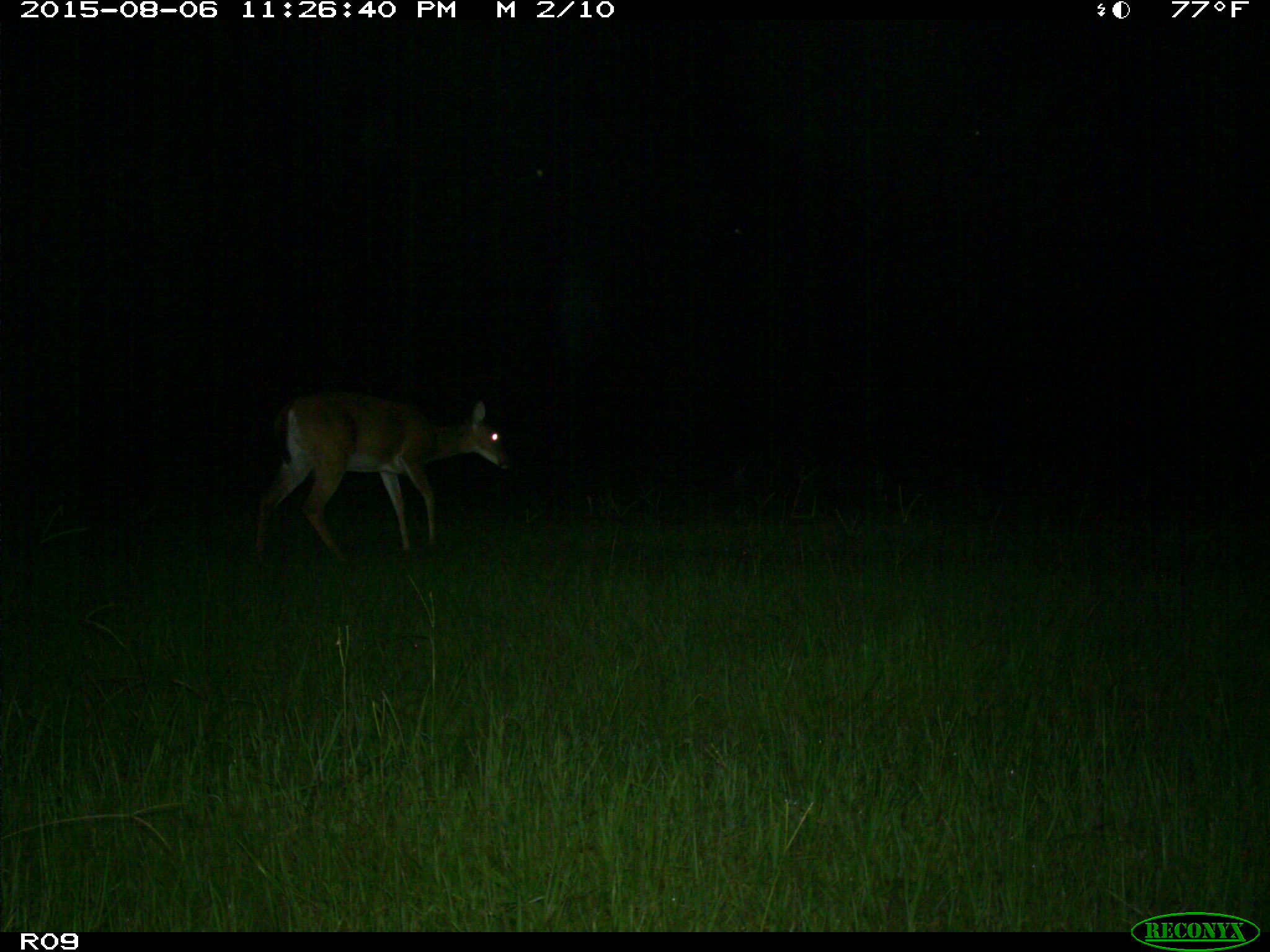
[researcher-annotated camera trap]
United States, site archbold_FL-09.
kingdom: Animalia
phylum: Chordata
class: Mammalia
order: Artiodactyla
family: Cervidae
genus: Odocoileus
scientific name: Odocoileus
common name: deer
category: unidentified deer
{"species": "unidentified deer (deer) (Odocoileus)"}